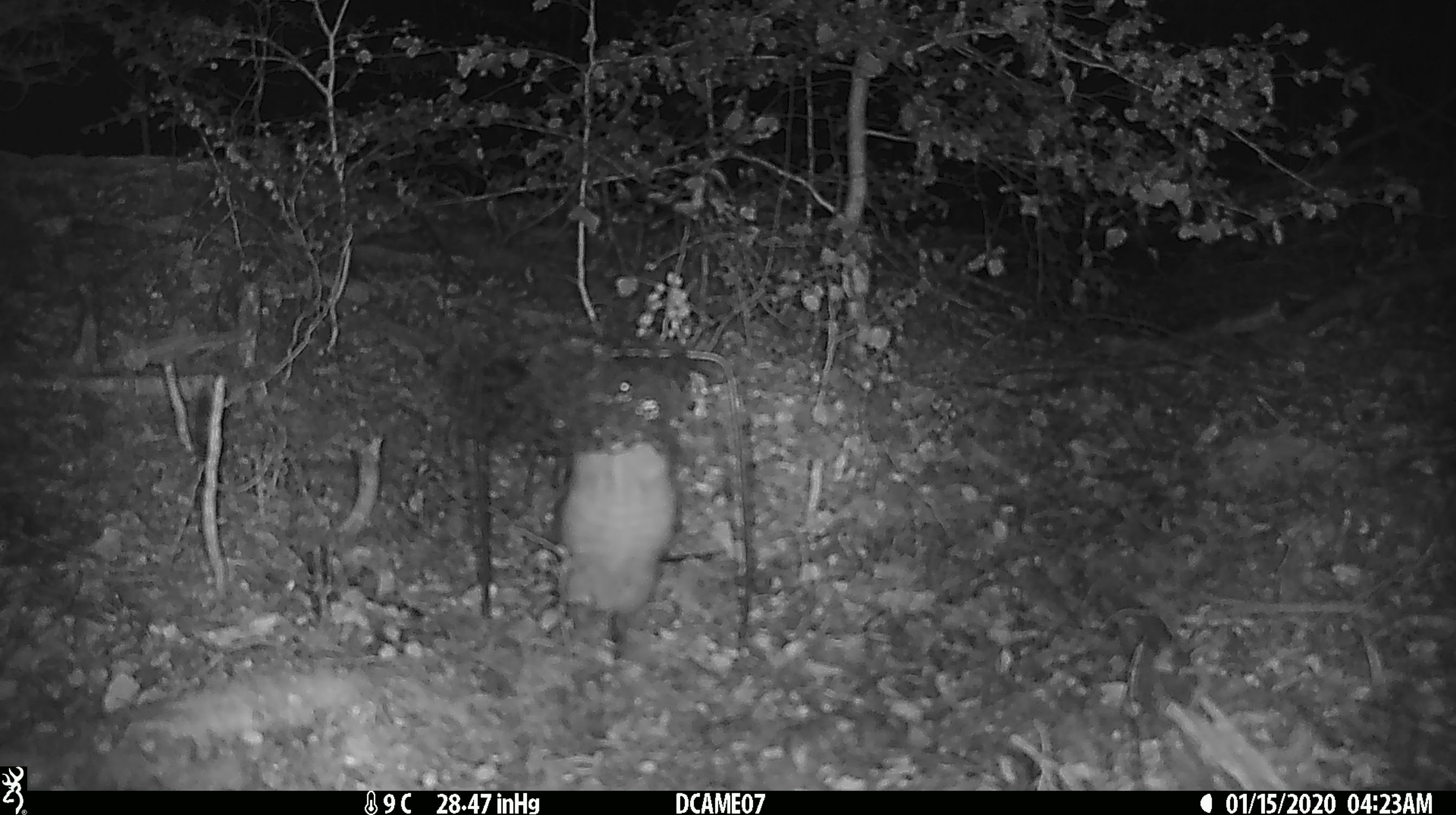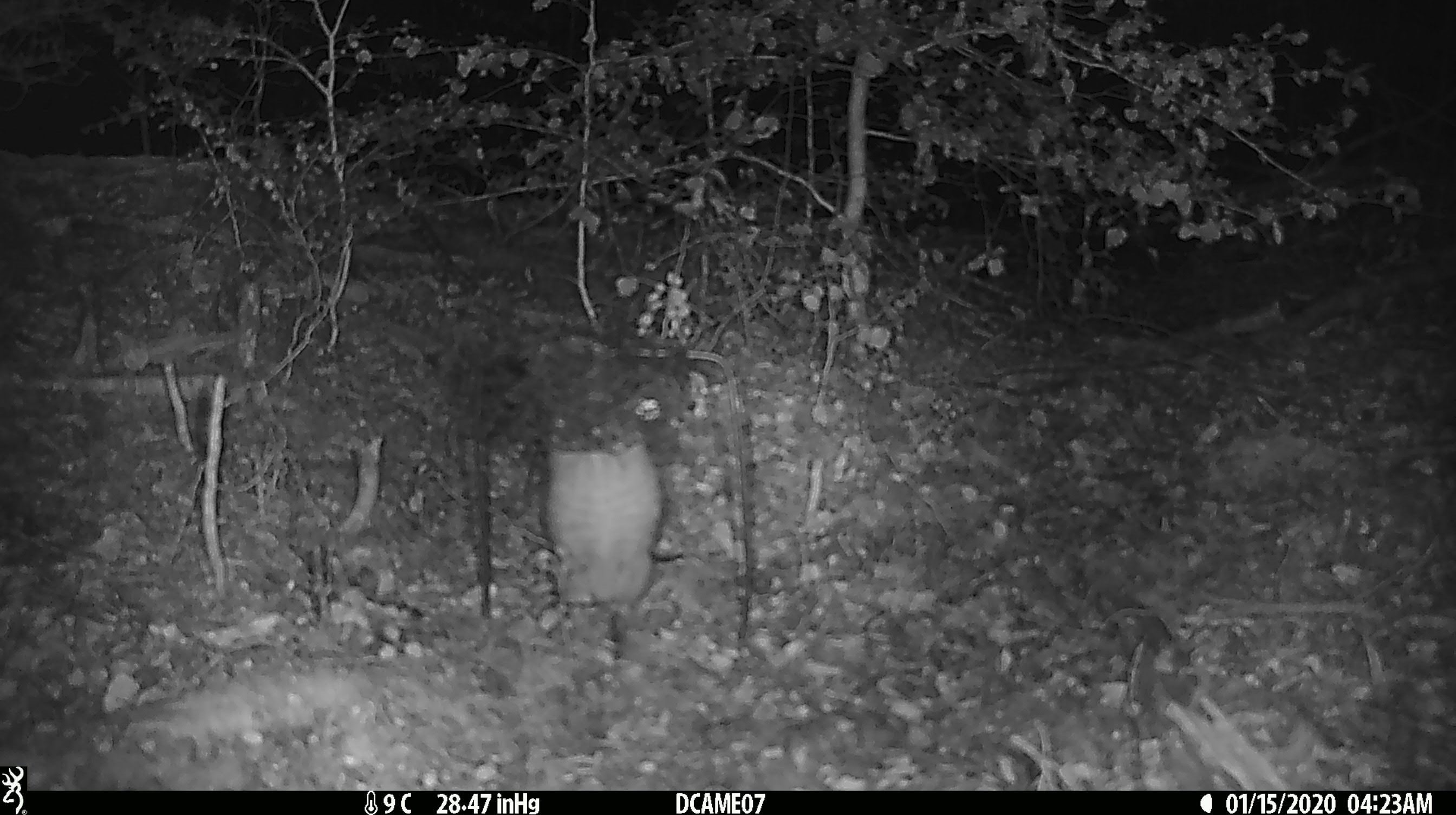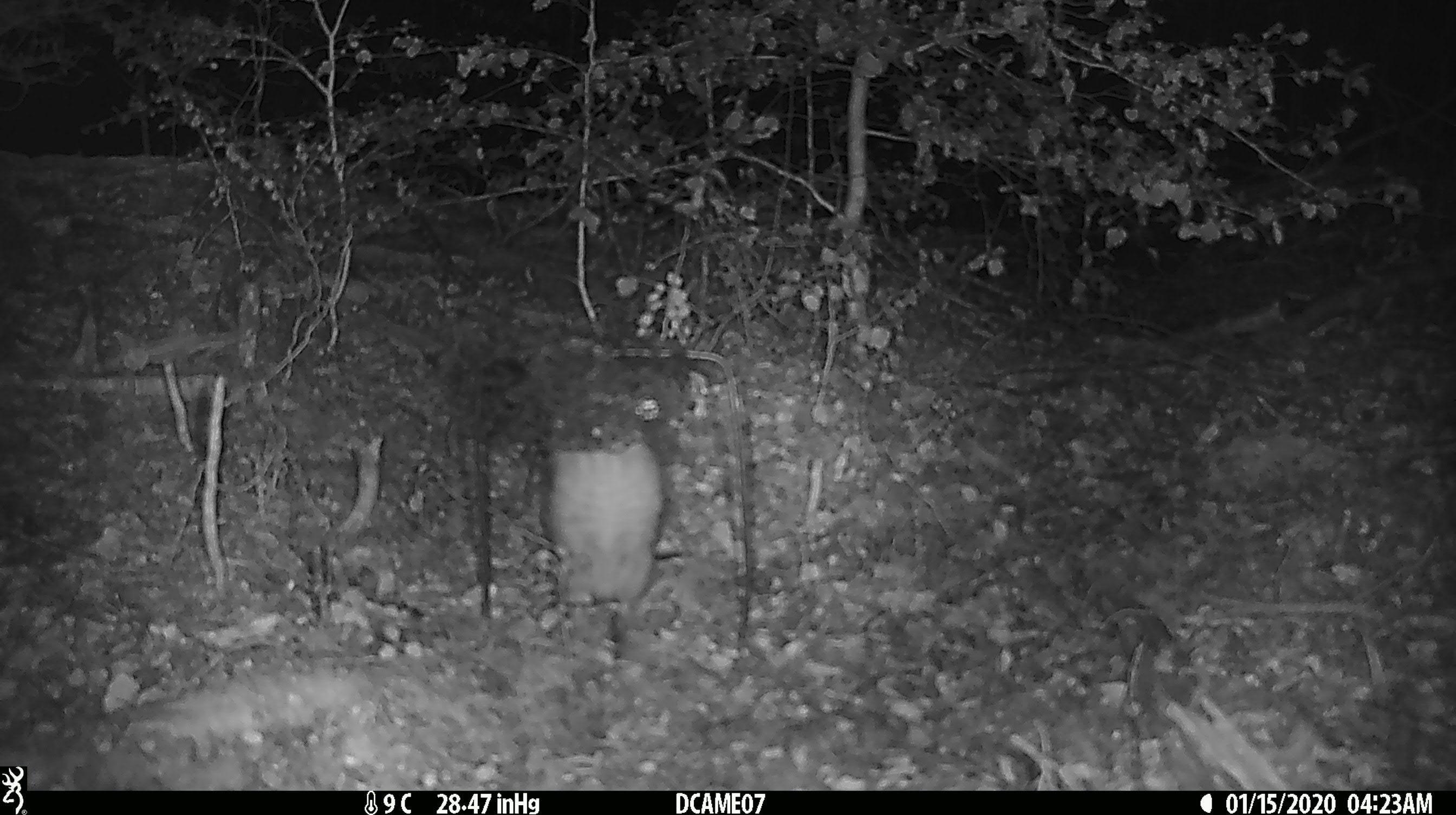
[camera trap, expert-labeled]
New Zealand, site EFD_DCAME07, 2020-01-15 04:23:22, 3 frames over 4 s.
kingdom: Animalia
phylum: Chordata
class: Mammalia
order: Rodentia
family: Muridae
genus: Rattus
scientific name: Rattus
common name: rat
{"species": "rat (Rattus)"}